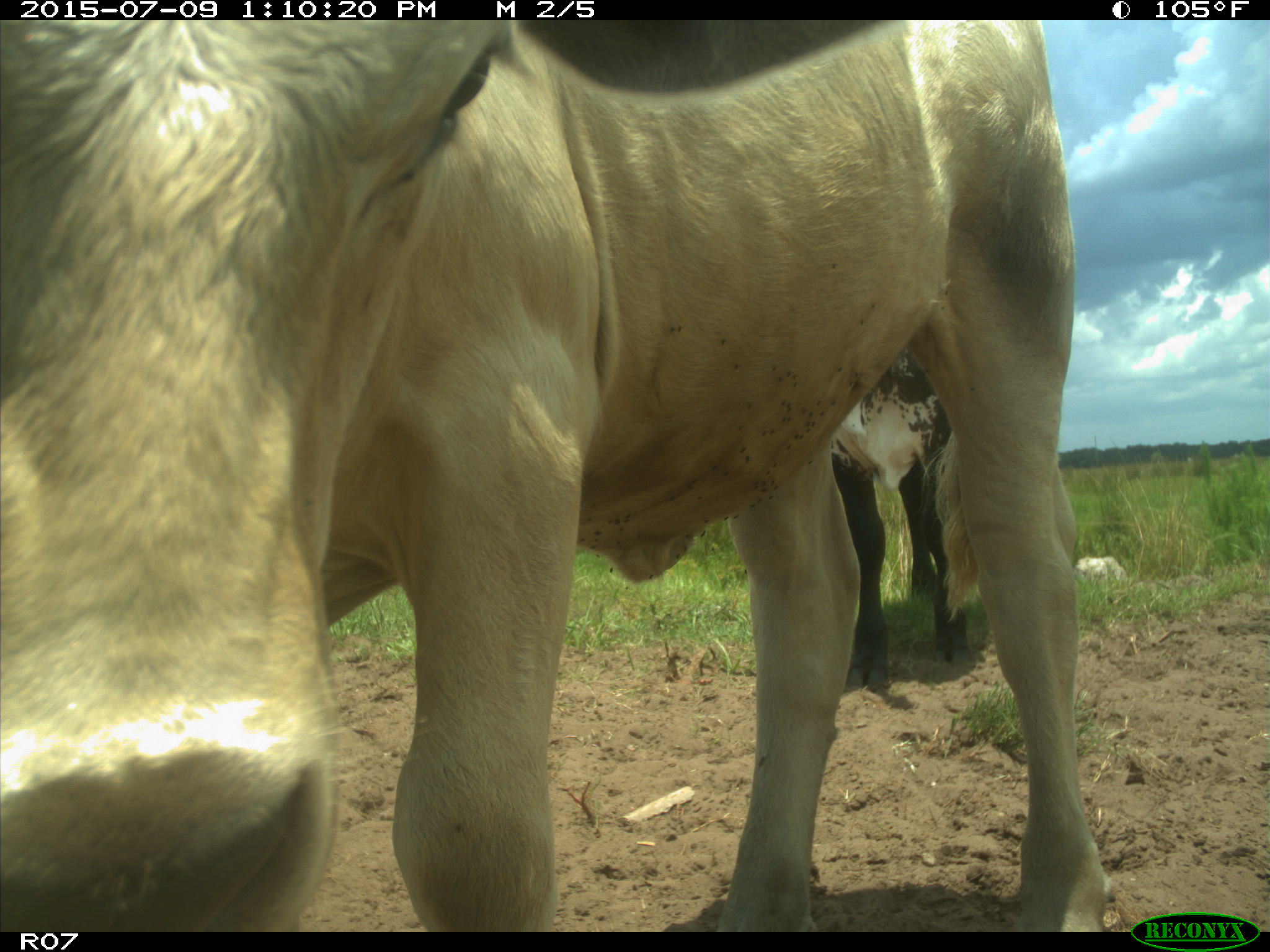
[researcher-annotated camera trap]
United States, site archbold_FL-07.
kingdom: Animalia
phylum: Chordata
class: Mammalia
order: Artiodactyla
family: Bovidae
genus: Bos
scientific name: Bos taurus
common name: domestic cow